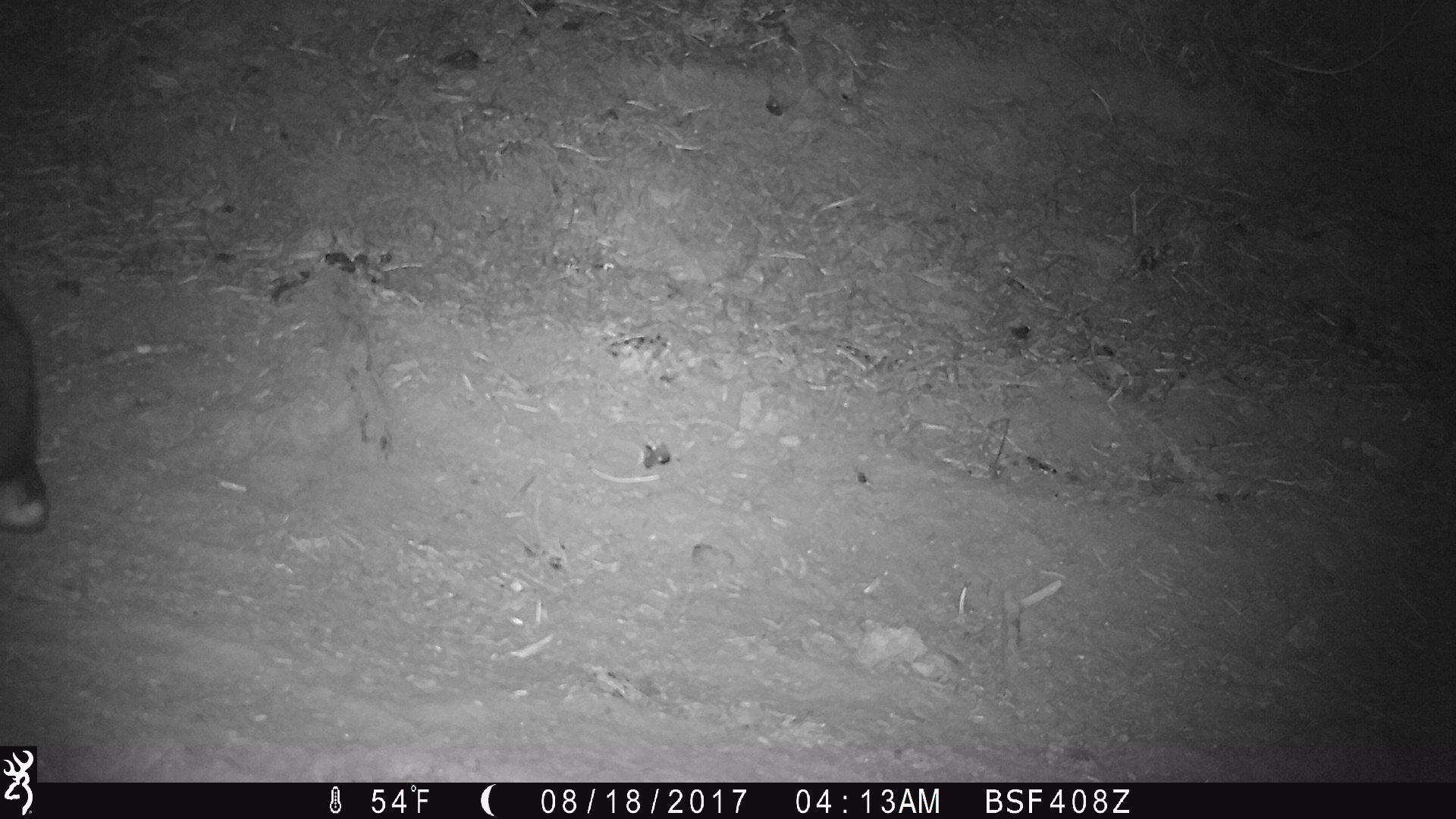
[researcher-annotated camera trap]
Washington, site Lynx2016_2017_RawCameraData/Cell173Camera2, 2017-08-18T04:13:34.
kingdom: Animalia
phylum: Chordata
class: Mammalia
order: Lagomorpha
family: Leporidae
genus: Lepus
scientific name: Lepus americanus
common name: snowshoe hare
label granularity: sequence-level